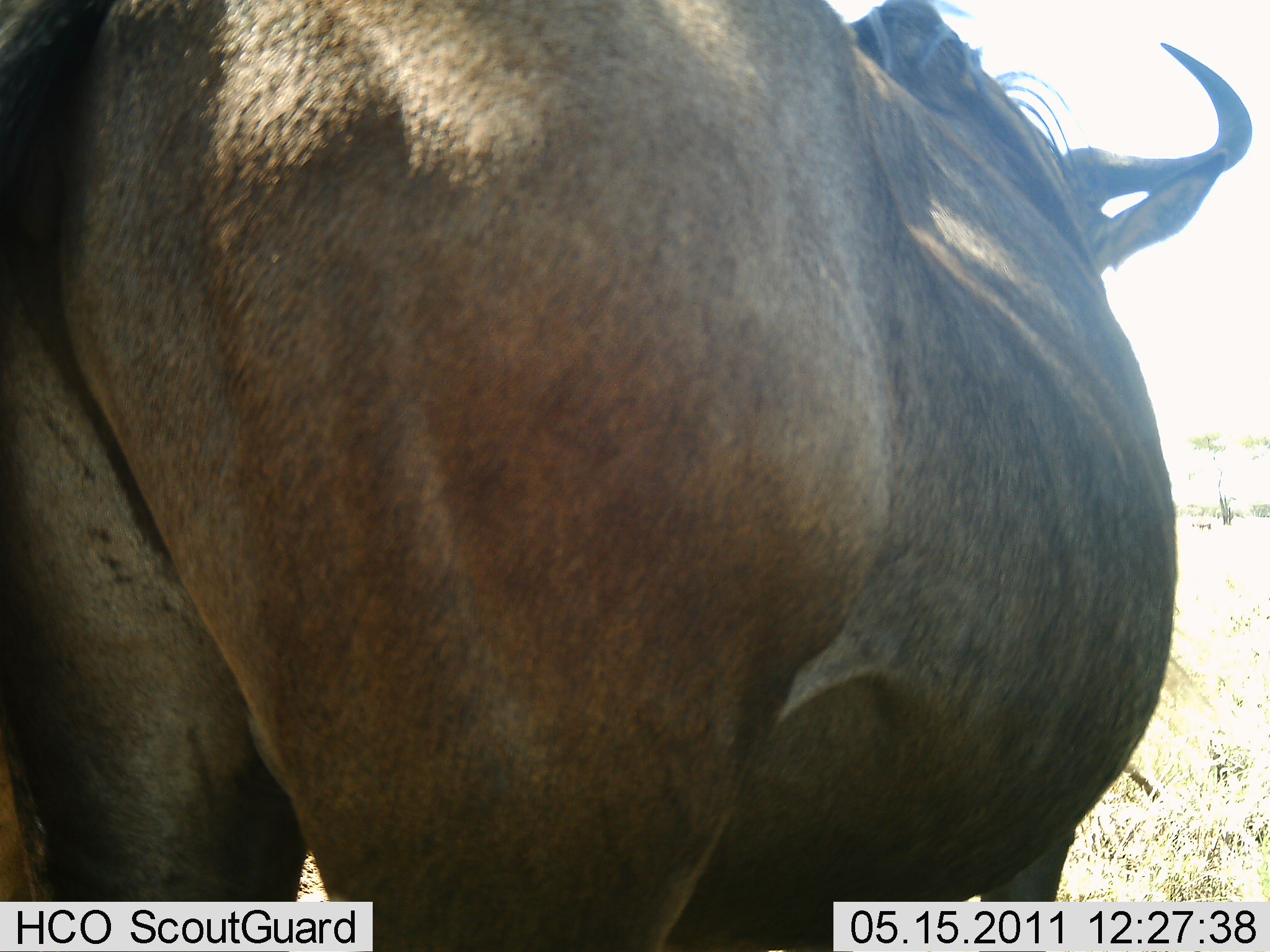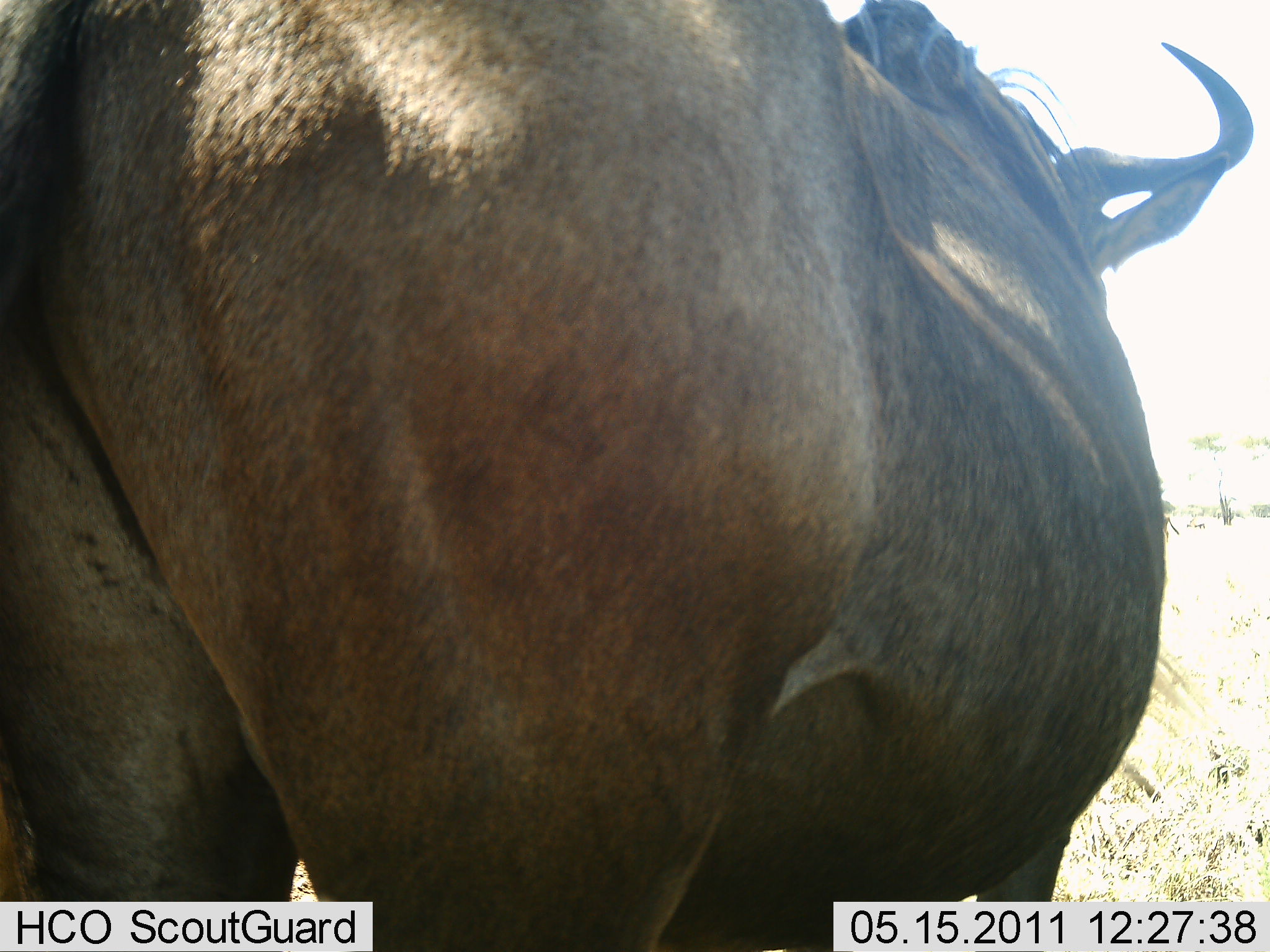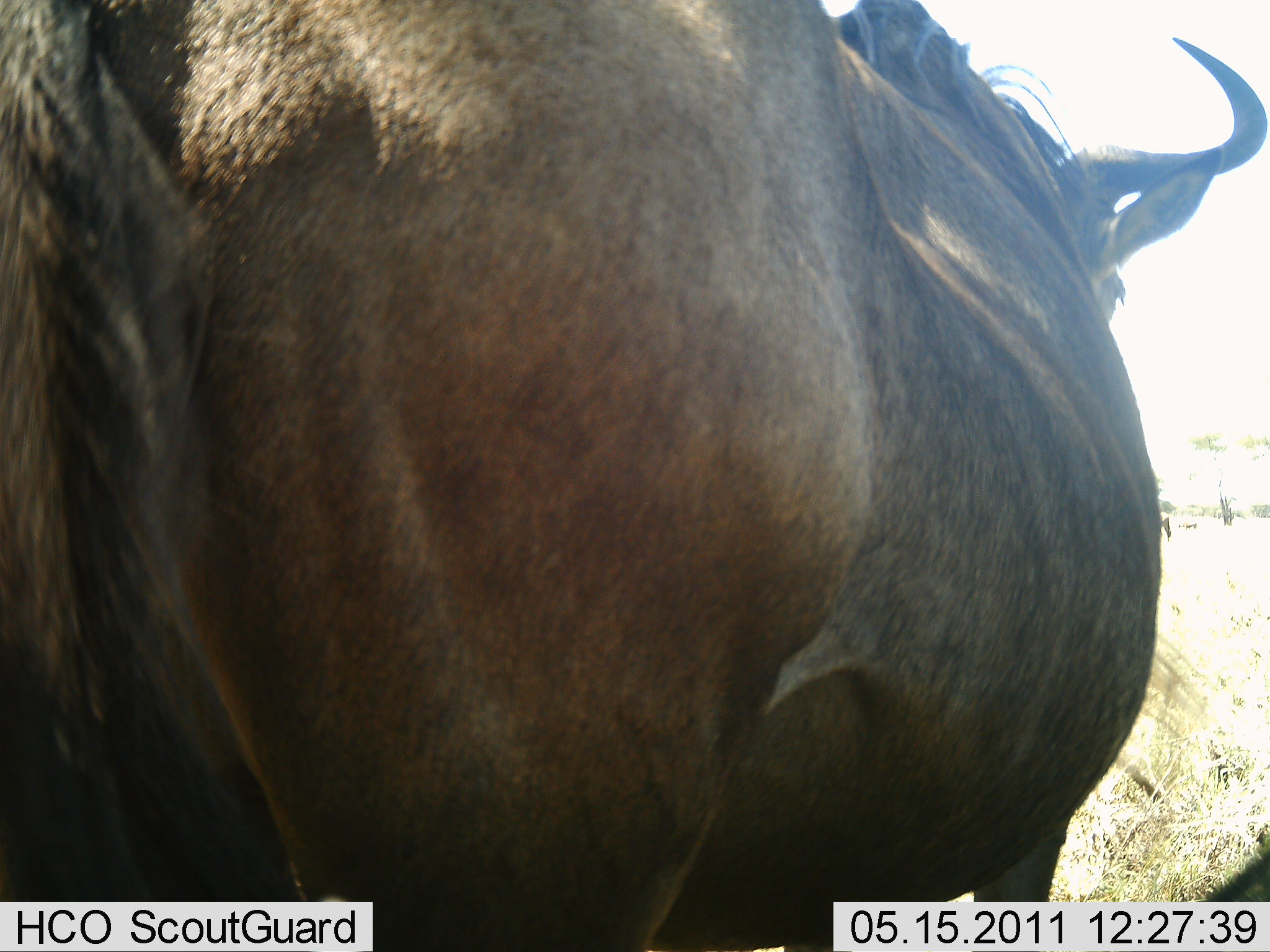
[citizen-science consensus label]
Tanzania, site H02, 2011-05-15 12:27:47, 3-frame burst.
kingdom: Animalia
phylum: Chordata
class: Mammalia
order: Artiodactyla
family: Bovidae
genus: Connochaetes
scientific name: Connochaetes taurinus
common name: blue wildebeest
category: wildebeest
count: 1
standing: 100%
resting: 0%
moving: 0%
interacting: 0%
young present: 0%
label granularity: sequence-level